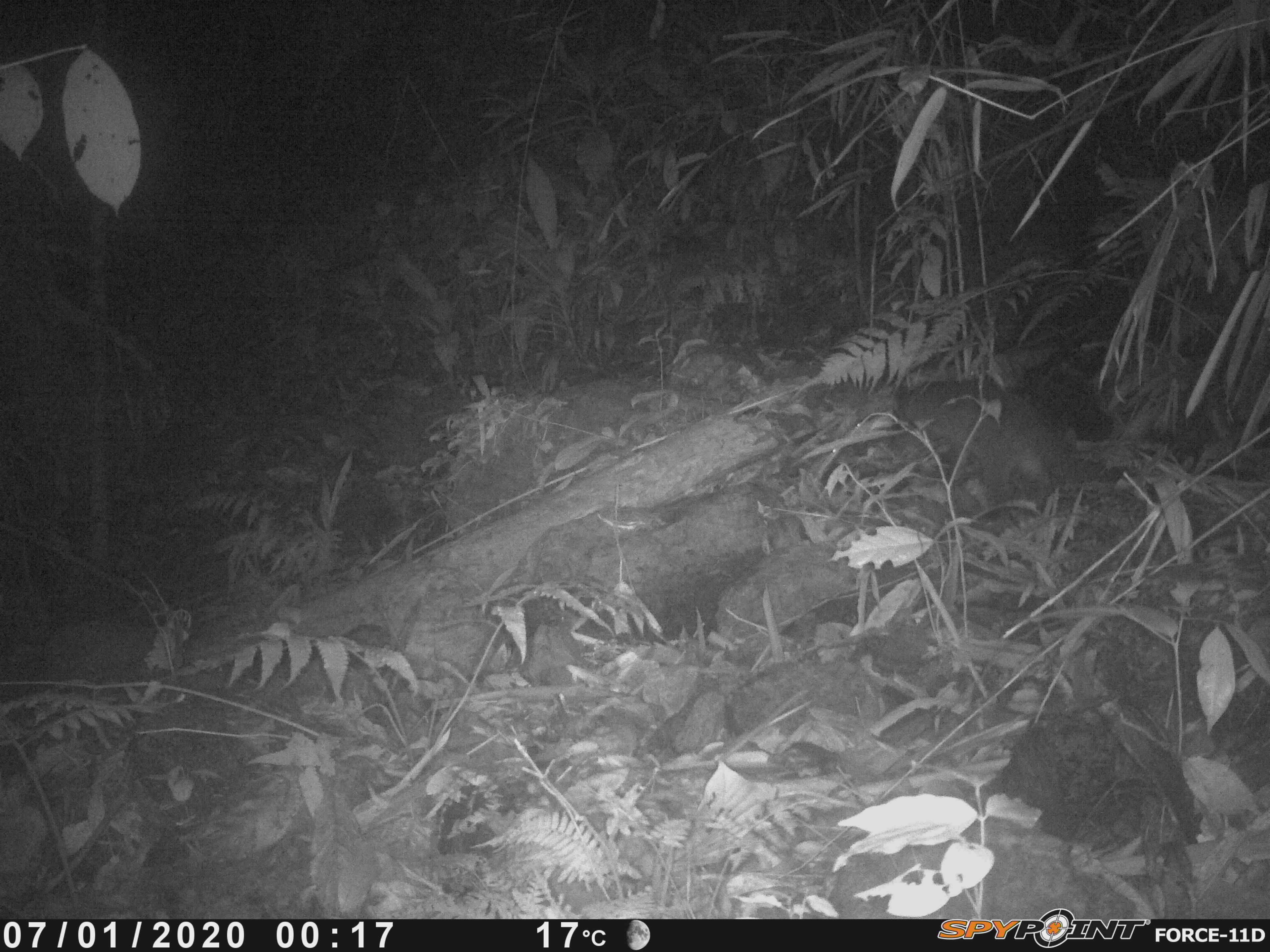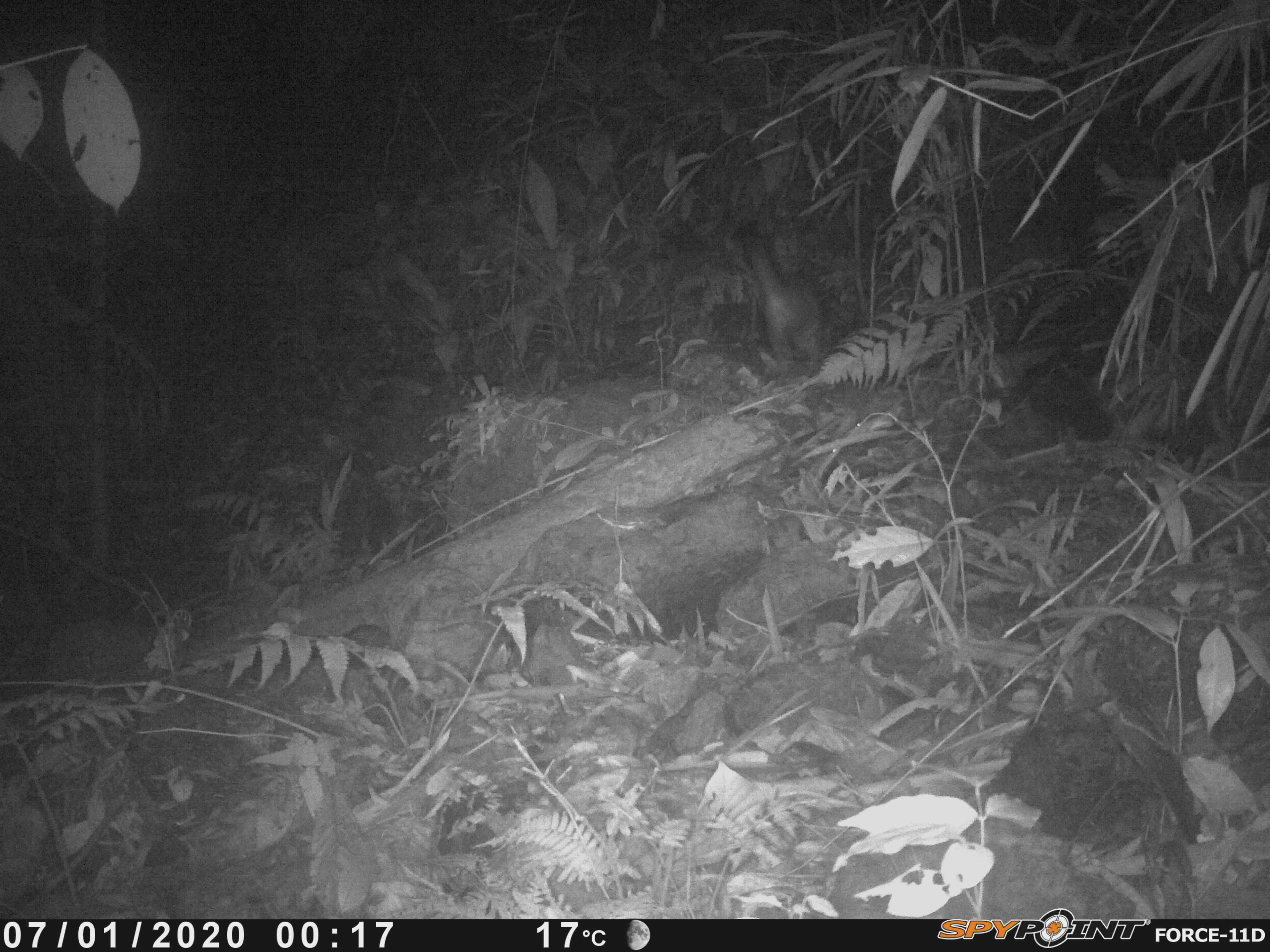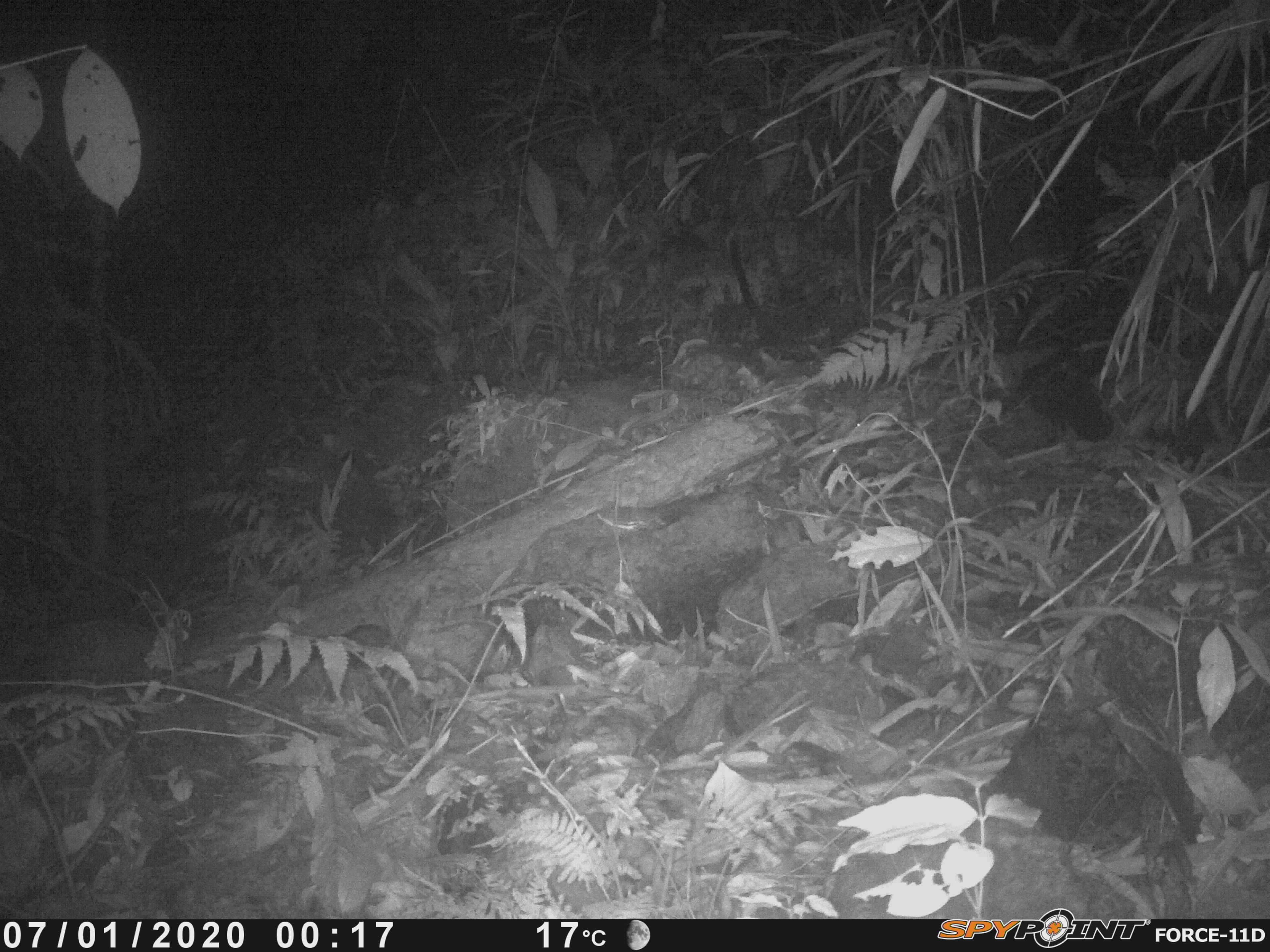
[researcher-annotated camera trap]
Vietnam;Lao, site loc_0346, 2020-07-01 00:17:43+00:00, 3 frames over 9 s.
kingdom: Animalia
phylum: Chordata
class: Mammalia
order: Carnivora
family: Viverridae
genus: Paguma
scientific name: Paguma larvata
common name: masked palm civet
Masked palm civet (Paguma larvata). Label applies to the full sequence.